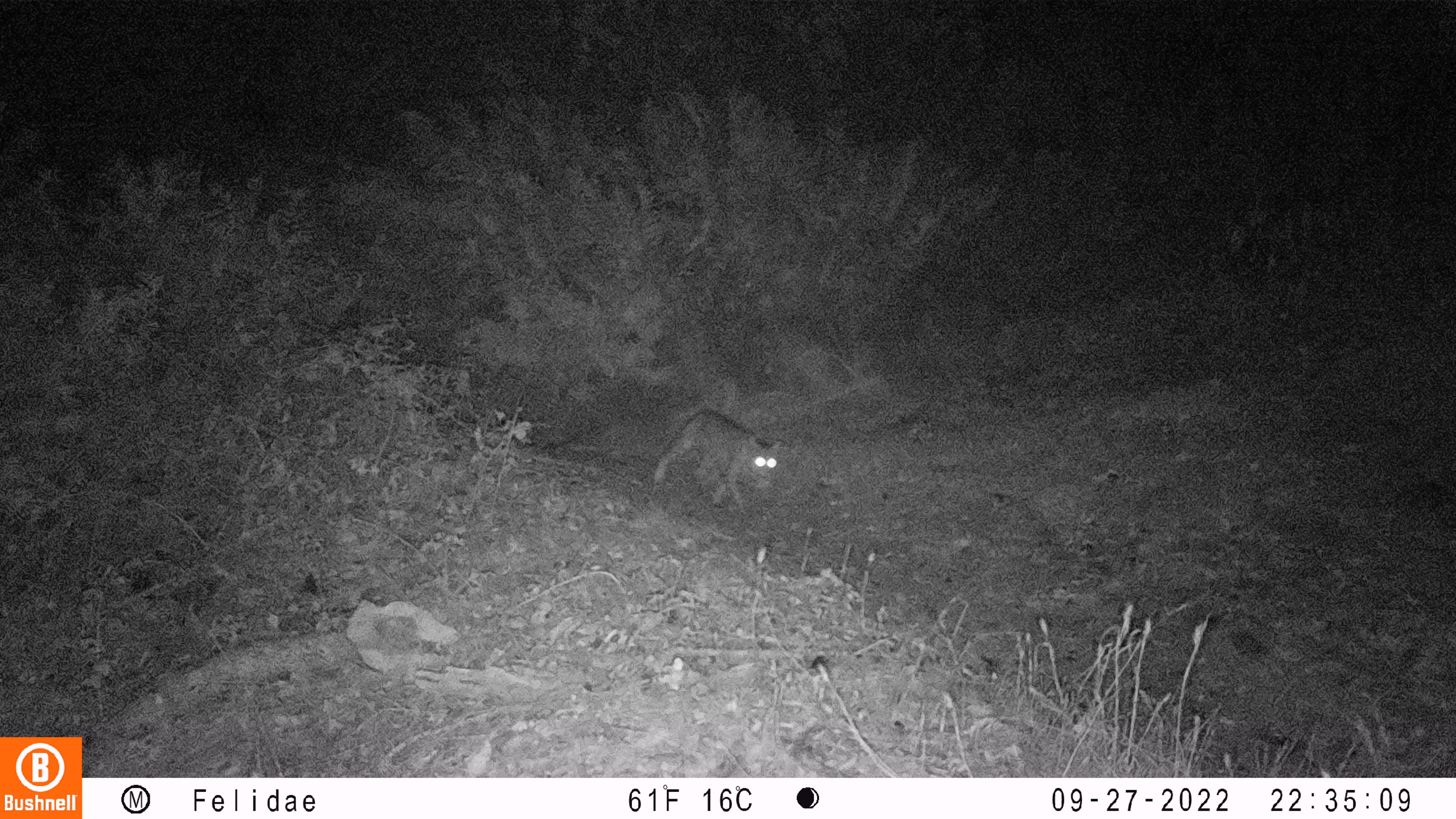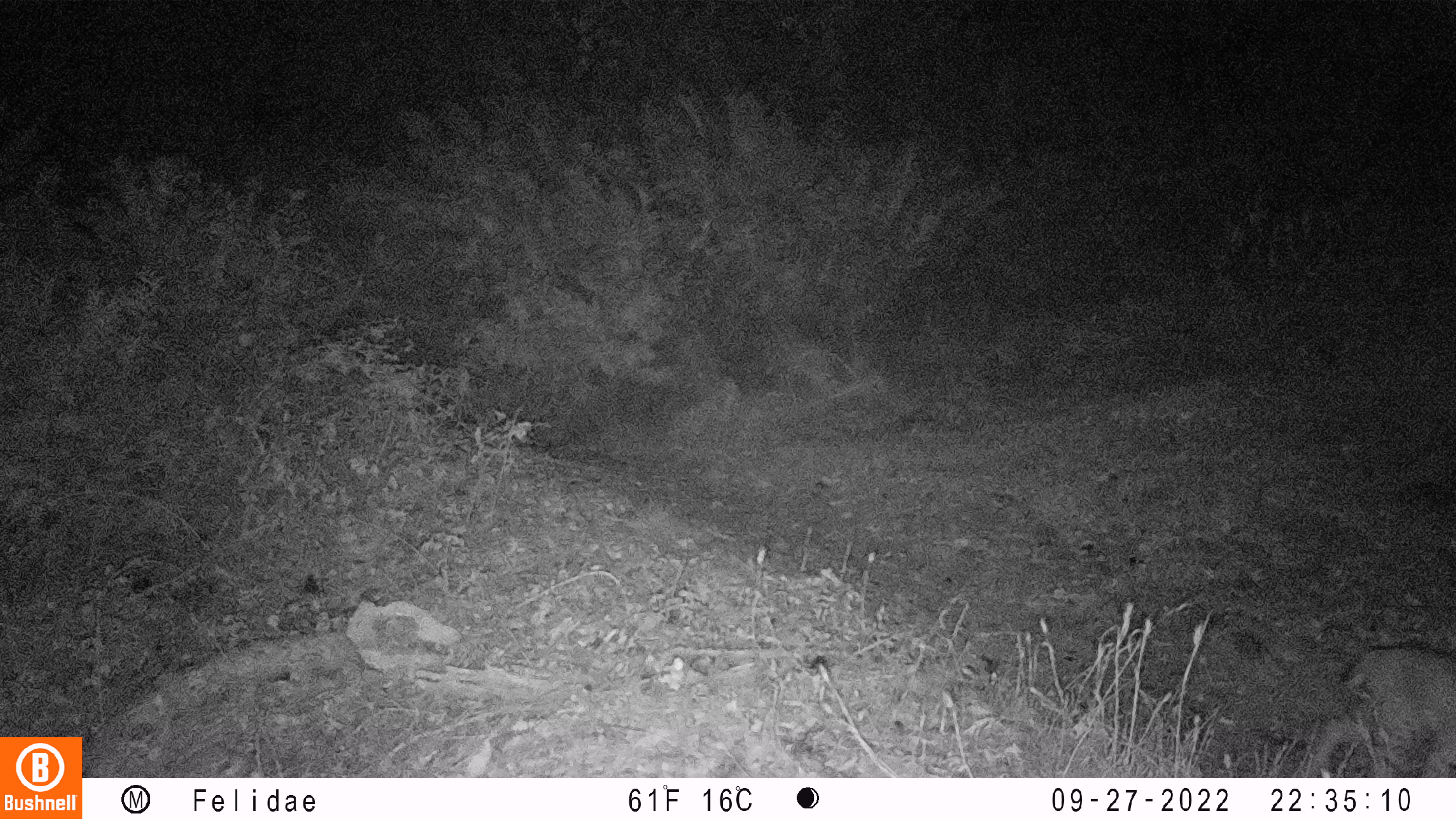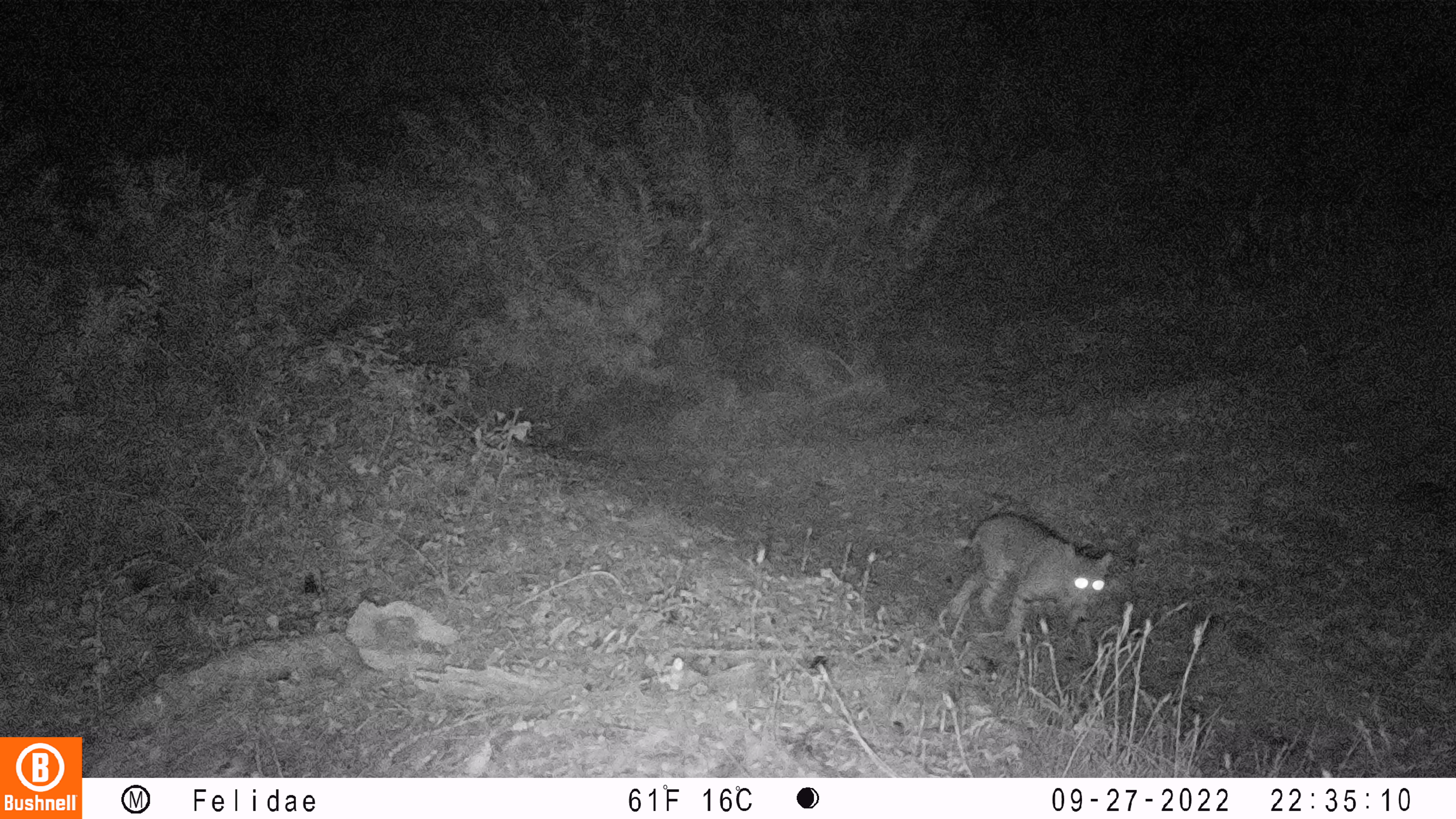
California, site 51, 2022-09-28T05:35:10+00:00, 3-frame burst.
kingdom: Animalia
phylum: Chordata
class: Mammalia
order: Carnivora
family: Felidae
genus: Lynx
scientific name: Lynx rufus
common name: bobcat